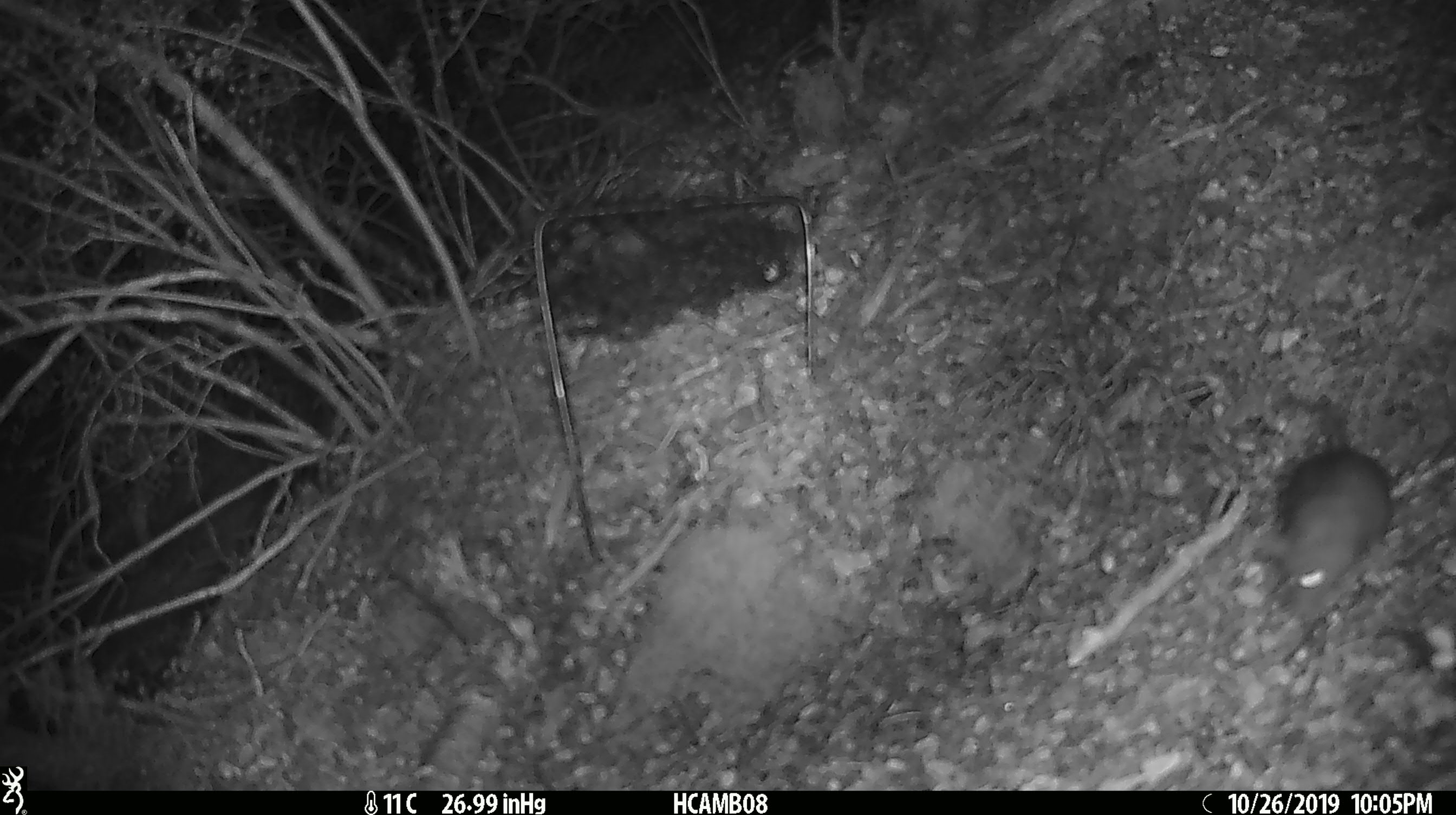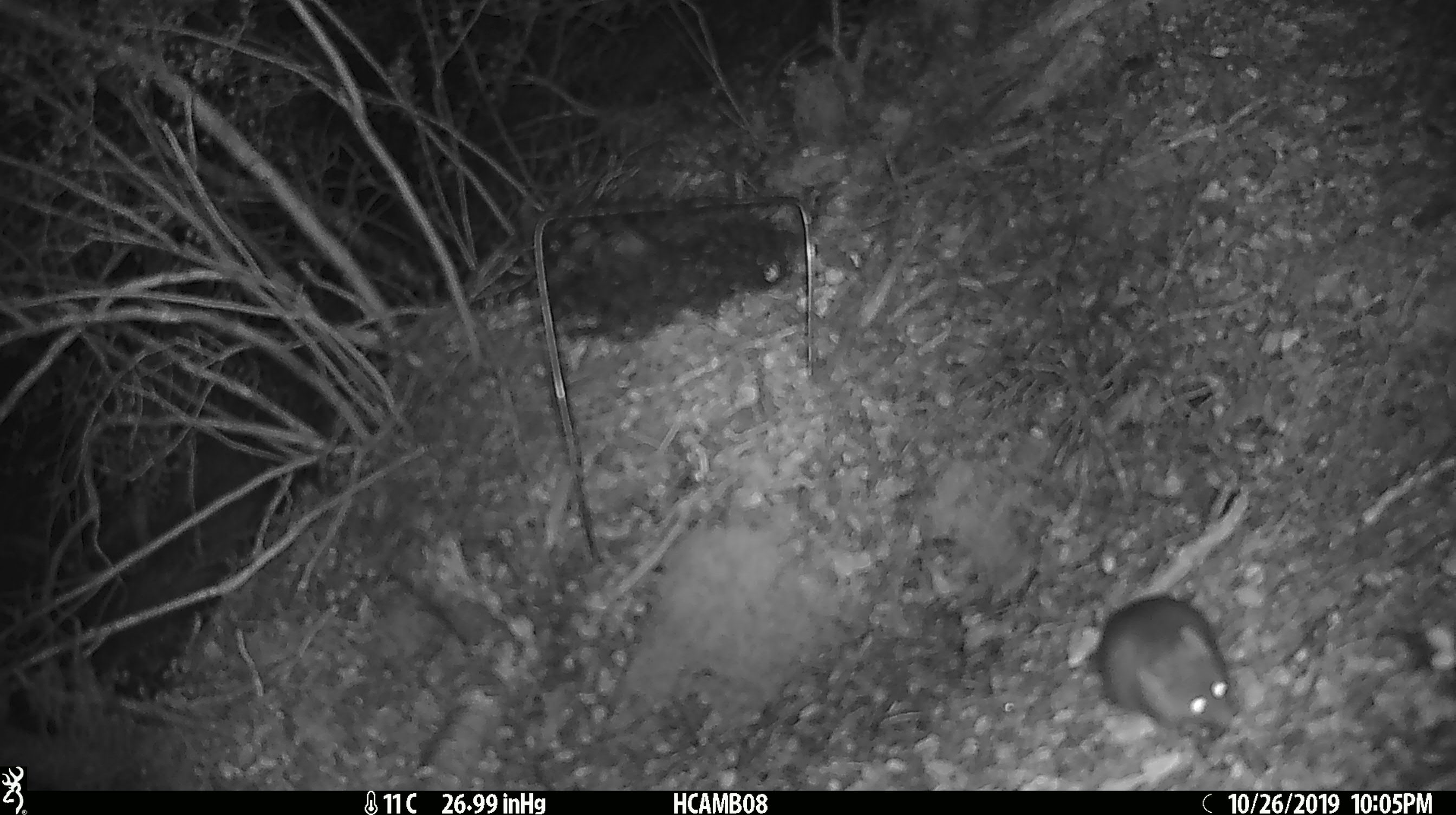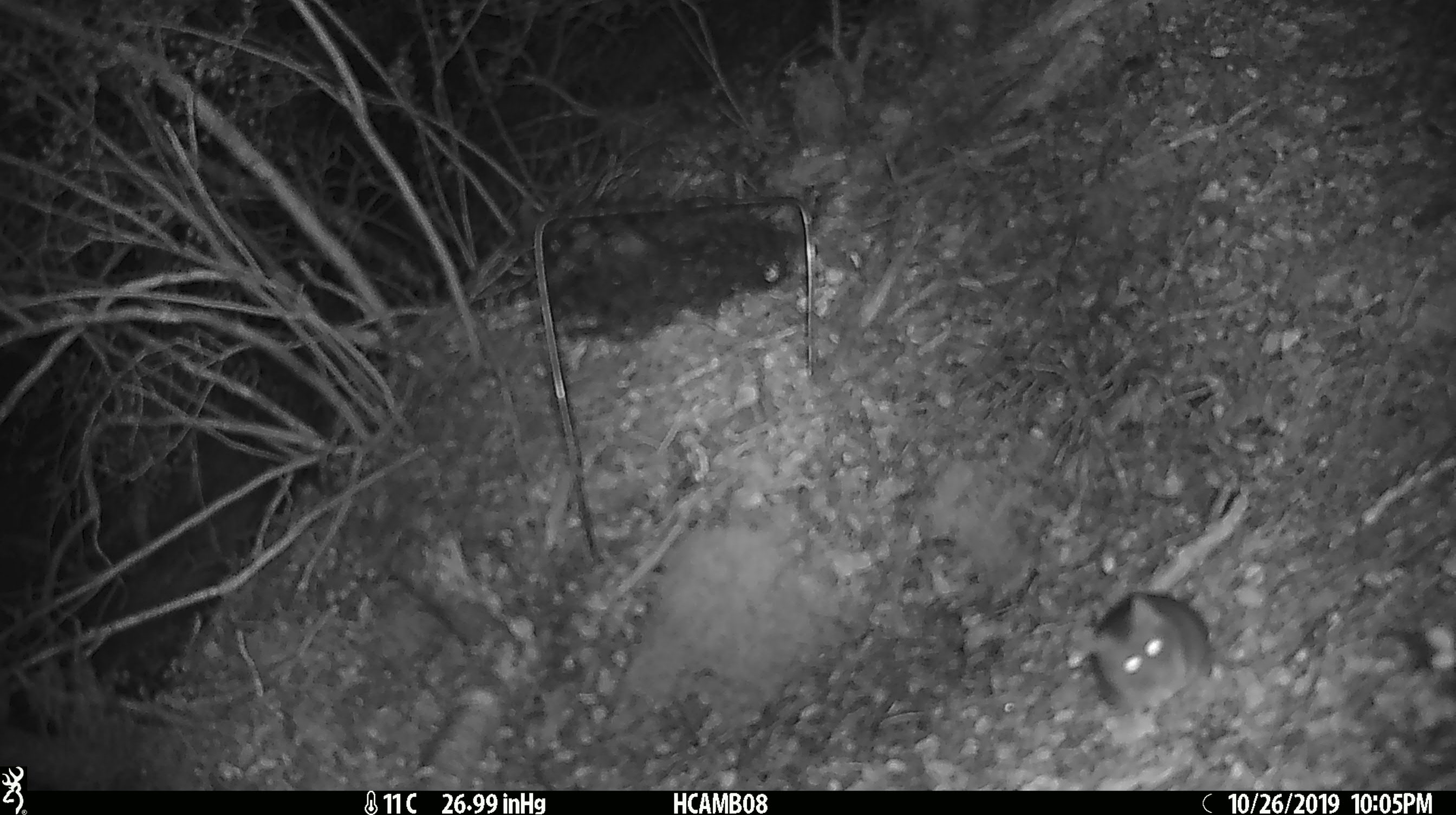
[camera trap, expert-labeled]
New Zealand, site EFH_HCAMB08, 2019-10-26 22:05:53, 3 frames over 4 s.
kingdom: Animalia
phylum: Chordata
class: Mammalia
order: Rodentia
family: Muridae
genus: Mus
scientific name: Mus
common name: mouse